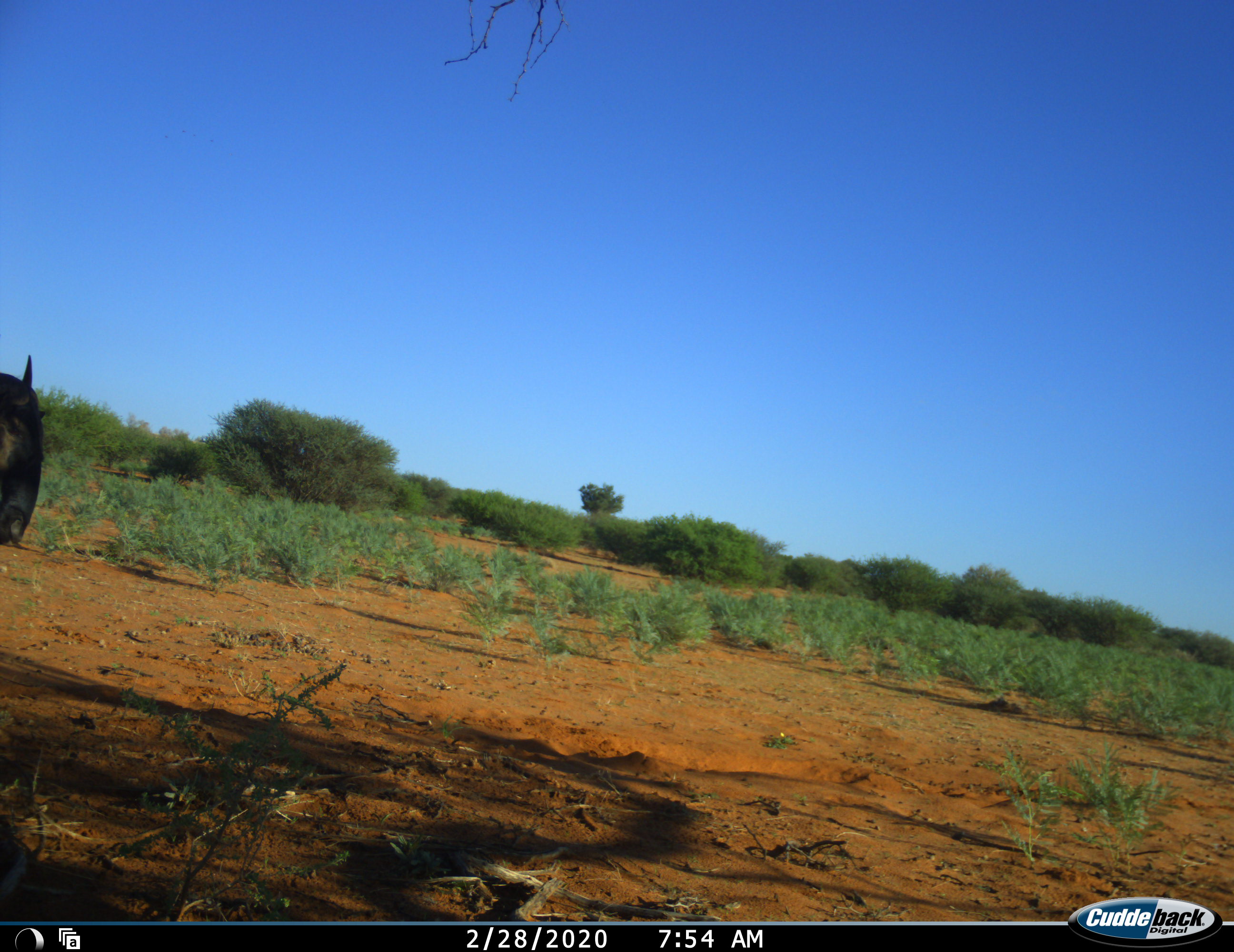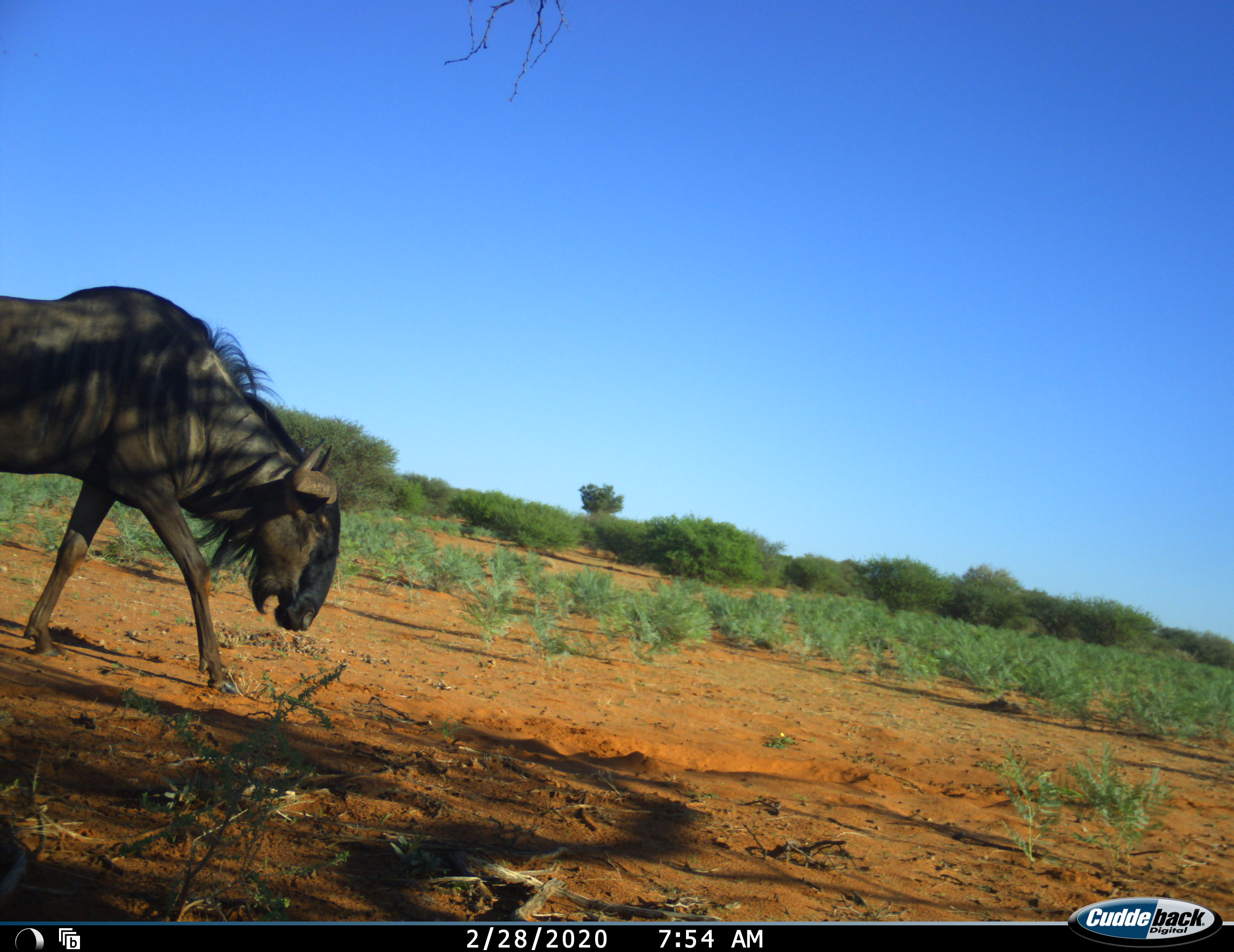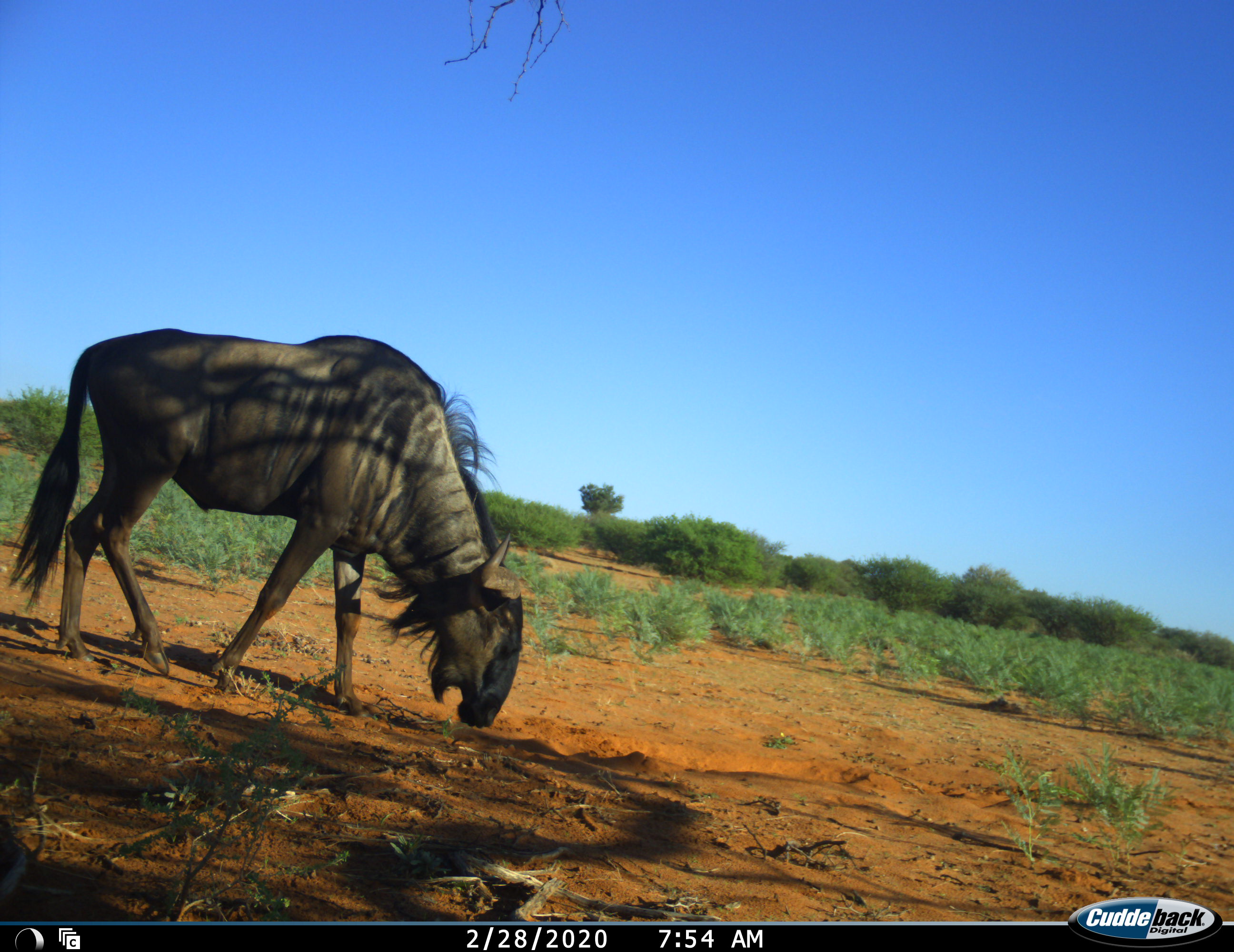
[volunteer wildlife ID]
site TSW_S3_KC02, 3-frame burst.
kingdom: Animalia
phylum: Chordata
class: Mammalia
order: Artiodactyla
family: Bovidae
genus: Connochaetes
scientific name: Connochaetes taurinus taurinus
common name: blue wildebeest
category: wildebeestblue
Wildebeestblue (blue wildebeest) (Connochaetes taurinus taurinus), count 1. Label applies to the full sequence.